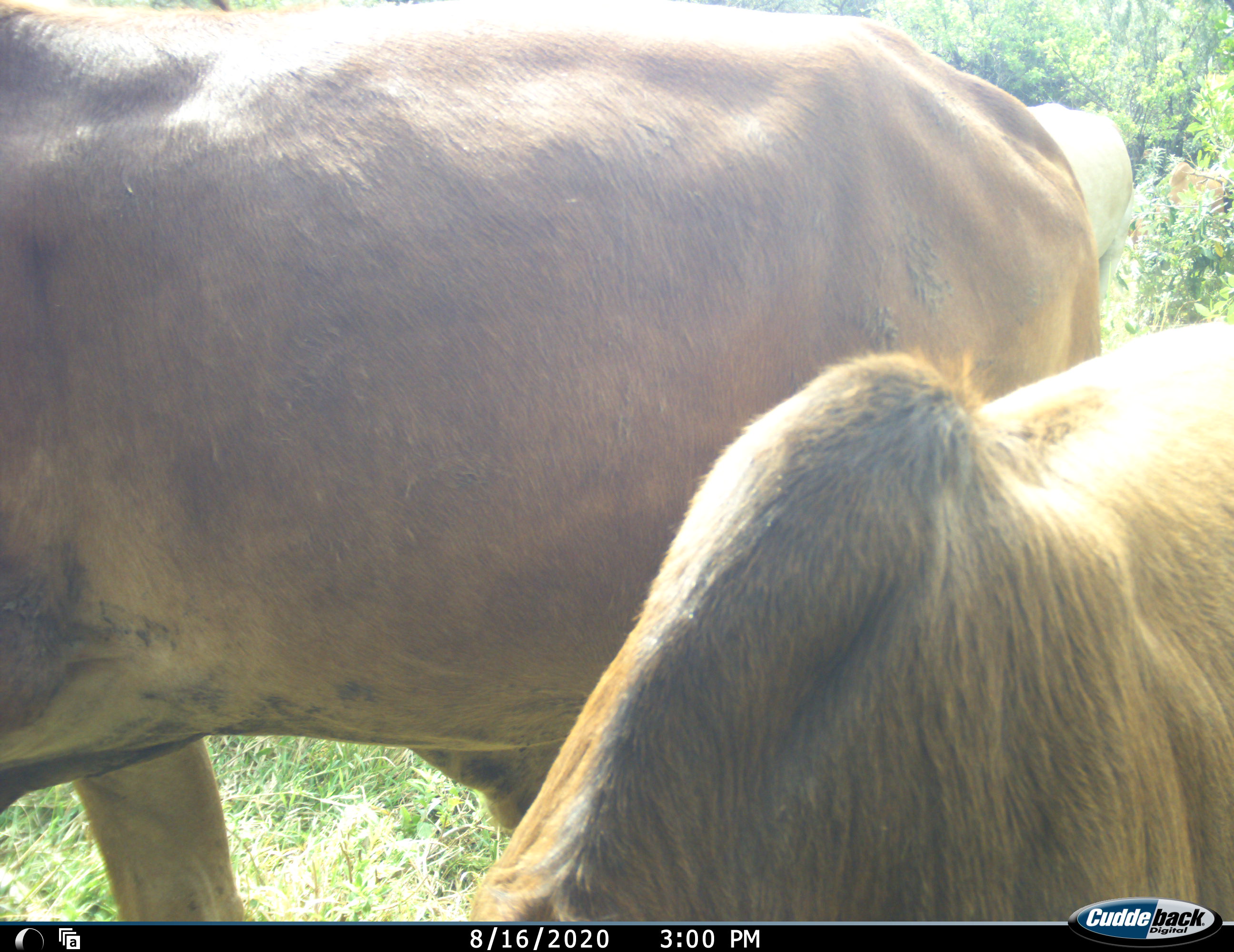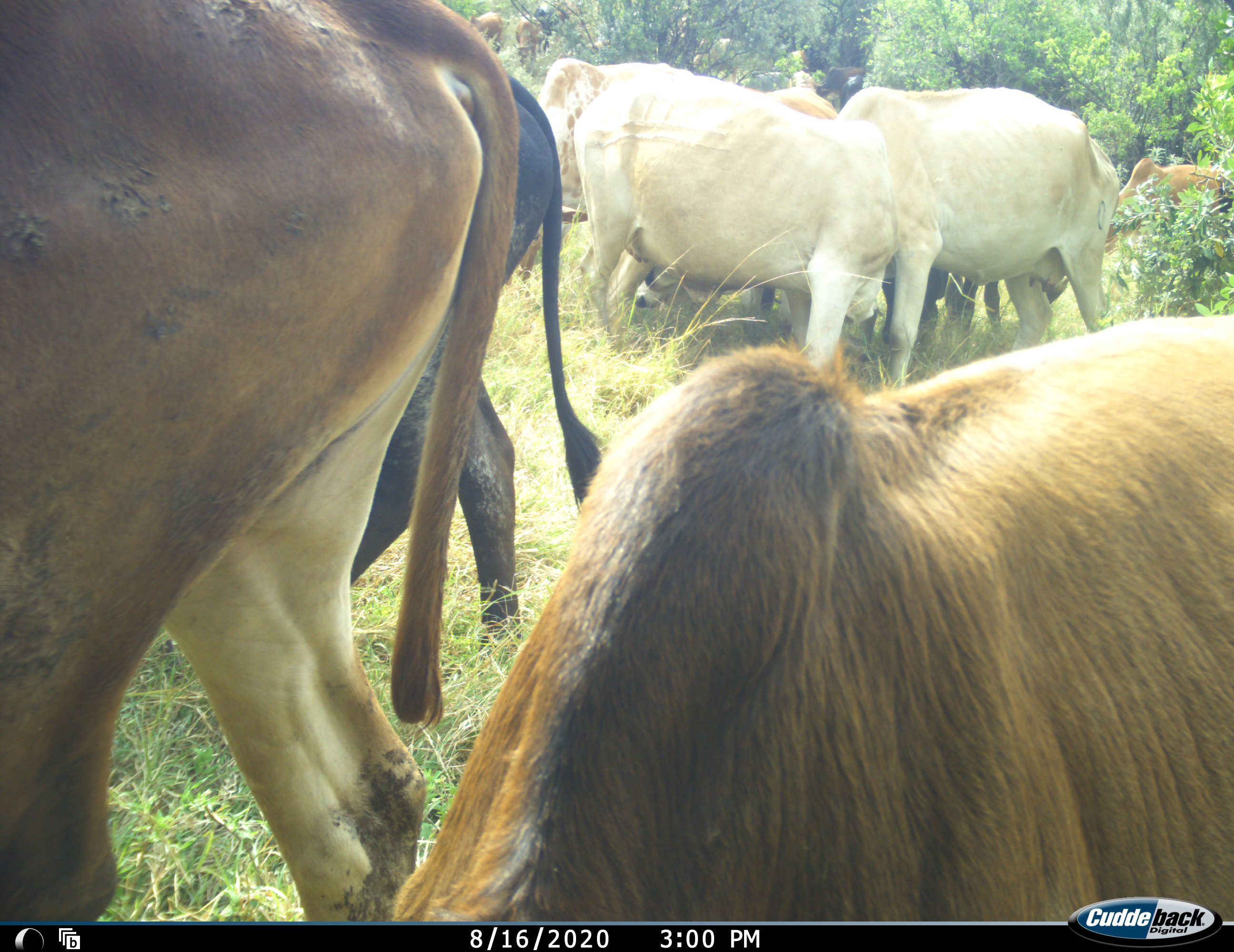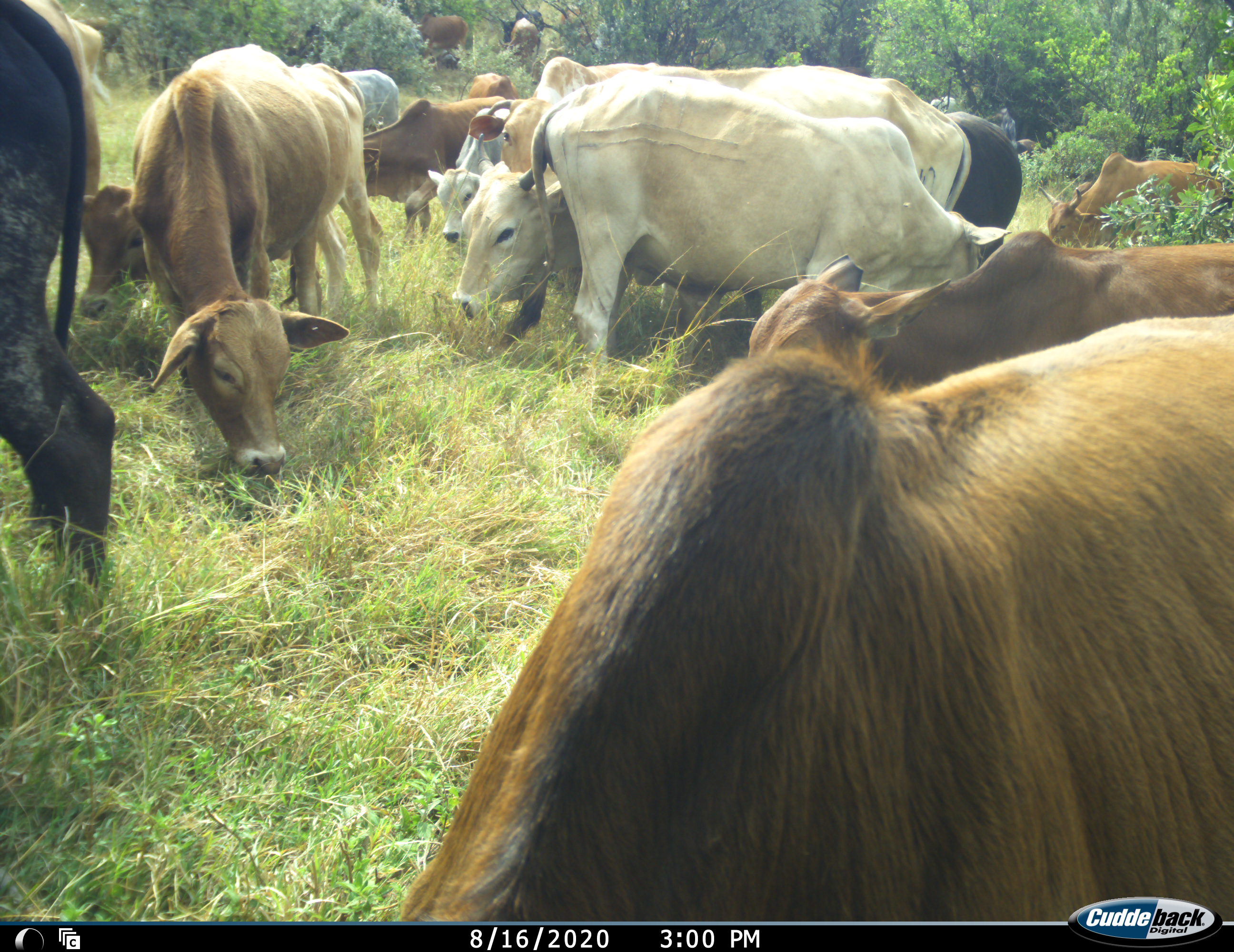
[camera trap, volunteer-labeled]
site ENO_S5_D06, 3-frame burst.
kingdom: Animalia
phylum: Chordata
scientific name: Vertebrata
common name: domestic animal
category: domesticanimal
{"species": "domesticanimal (domestic animal) (Vertebrata)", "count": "11-50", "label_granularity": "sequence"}